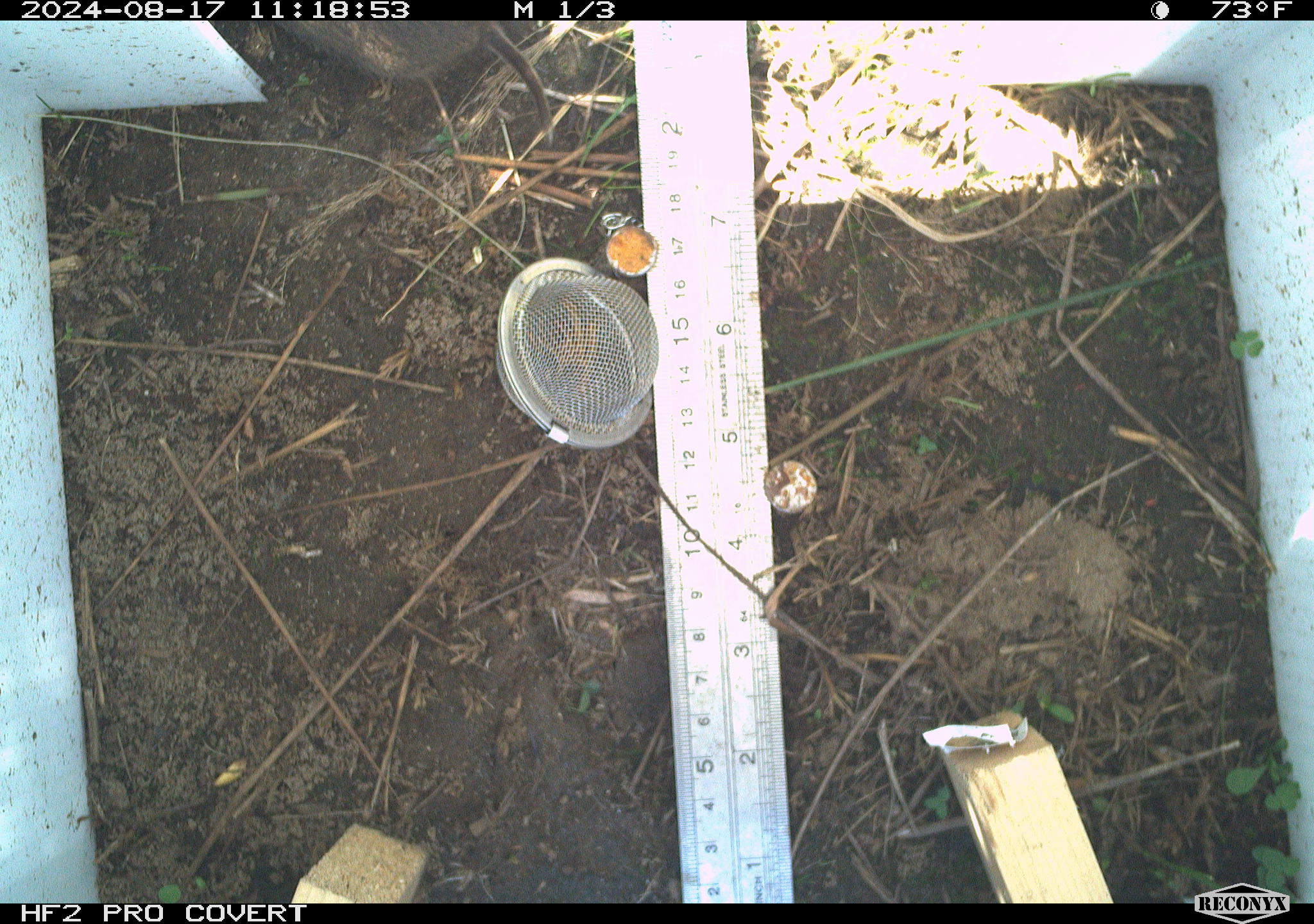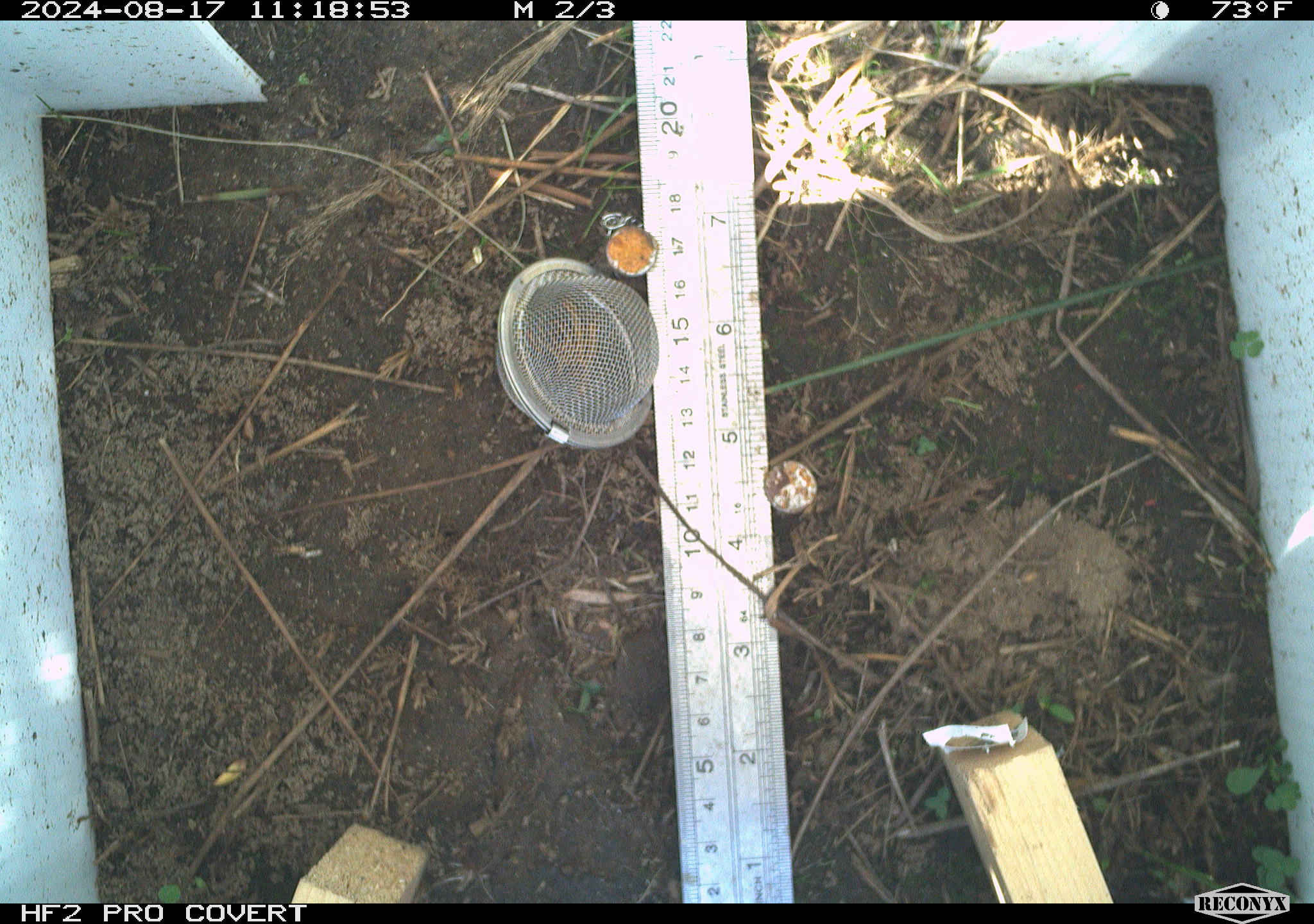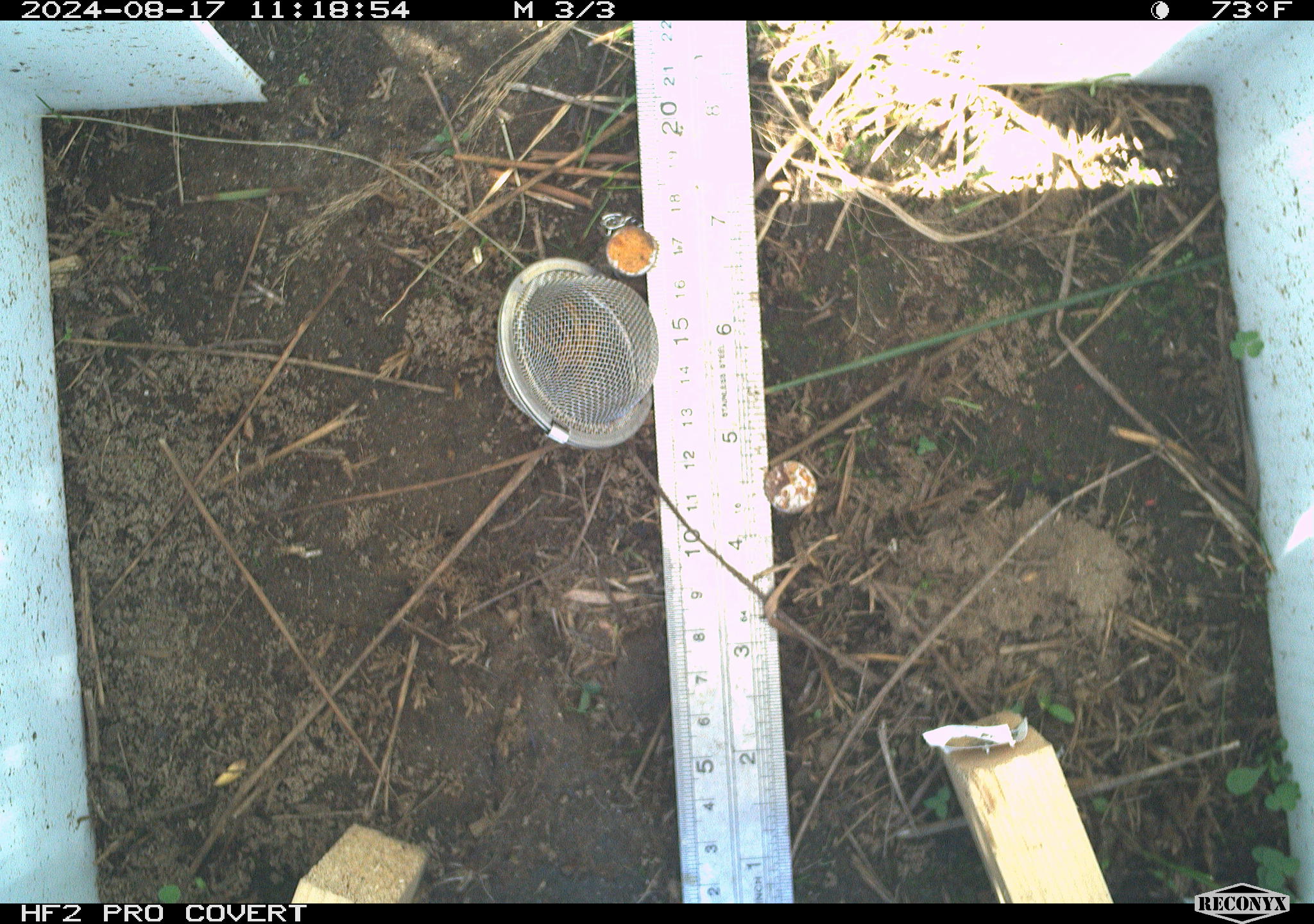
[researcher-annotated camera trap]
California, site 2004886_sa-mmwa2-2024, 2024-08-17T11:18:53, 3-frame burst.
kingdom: Animalia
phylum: Chordata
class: Mammalia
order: Rodentia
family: Cricetidae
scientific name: Arvicolinae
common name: voles, lemmings, and muskrats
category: arvicolinae subfamily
Arvicolinae subfamily (voles, lemmings, and muskrats) (Arvicolinae).